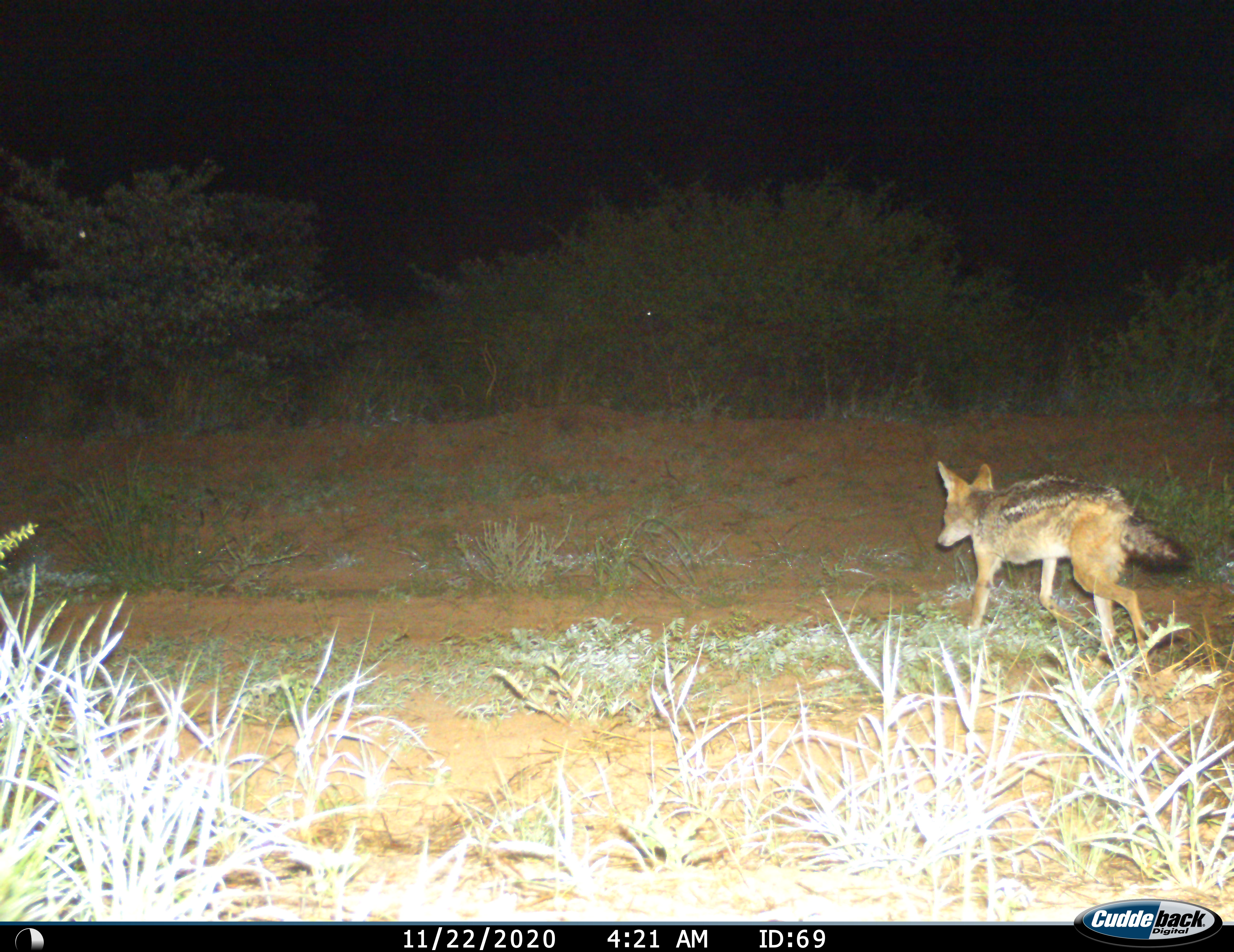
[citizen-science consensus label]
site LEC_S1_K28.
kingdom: Animalia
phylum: Chordata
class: Mammalia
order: Carnivora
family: Canidae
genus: Lupulella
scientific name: Lupulella mesomelas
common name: black-backed jackal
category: jackalblackbacked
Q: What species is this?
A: Jackalblackbacked (black-backed jackal) (Lupulella mesomelas).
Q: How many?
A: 1.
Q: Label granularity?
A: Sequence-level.